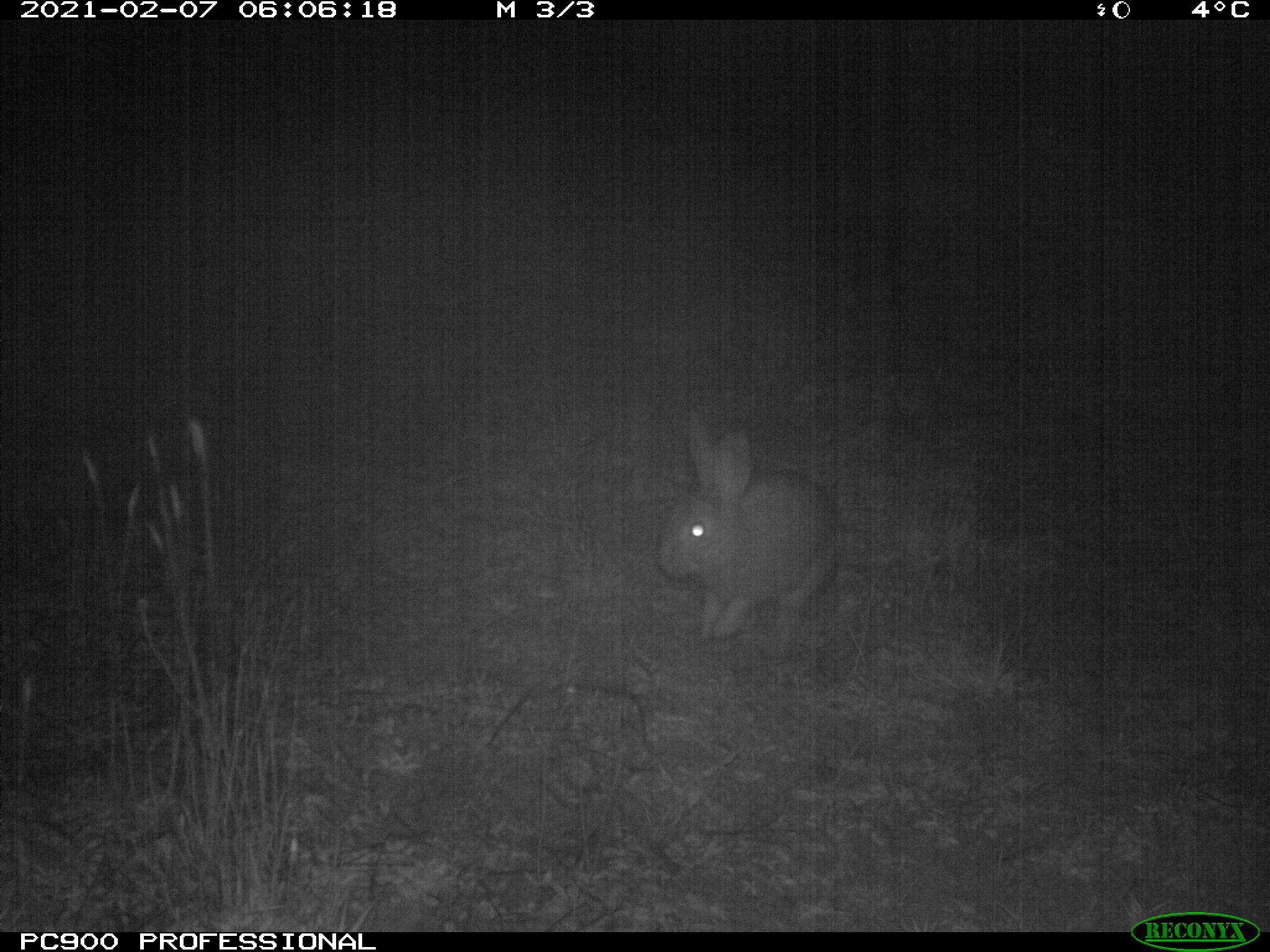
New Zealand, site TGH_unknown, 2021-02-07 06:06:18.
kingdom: Animalia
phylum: Chordata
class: Mammalia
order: Lagomorpha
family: Leporidae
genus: Oryctolagus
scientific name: Oryctolagus cuniculus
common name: european rabbit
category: rabbit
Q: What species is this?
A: Rabbit (european rabbit) (Oryctolagus cuniculus).